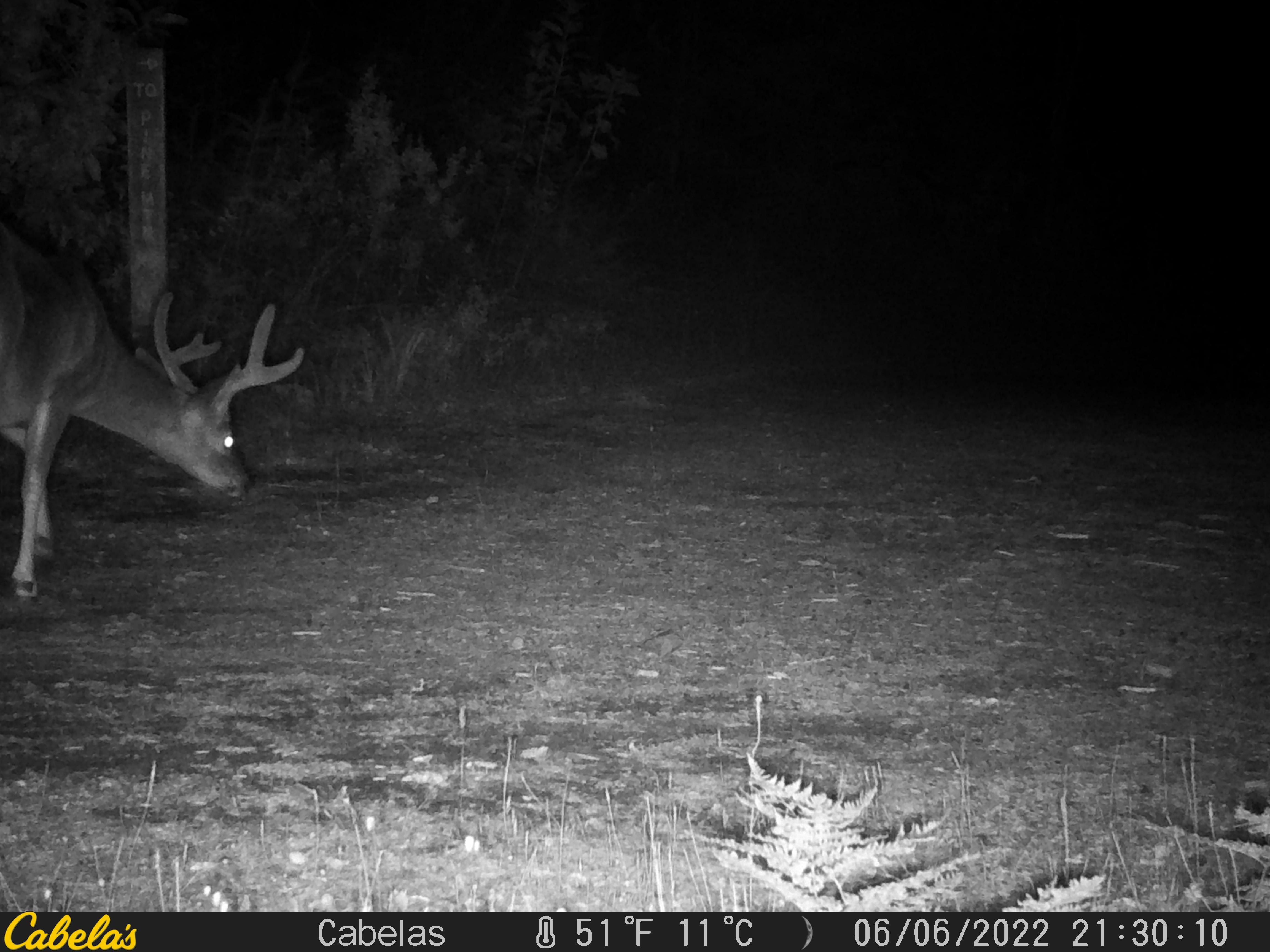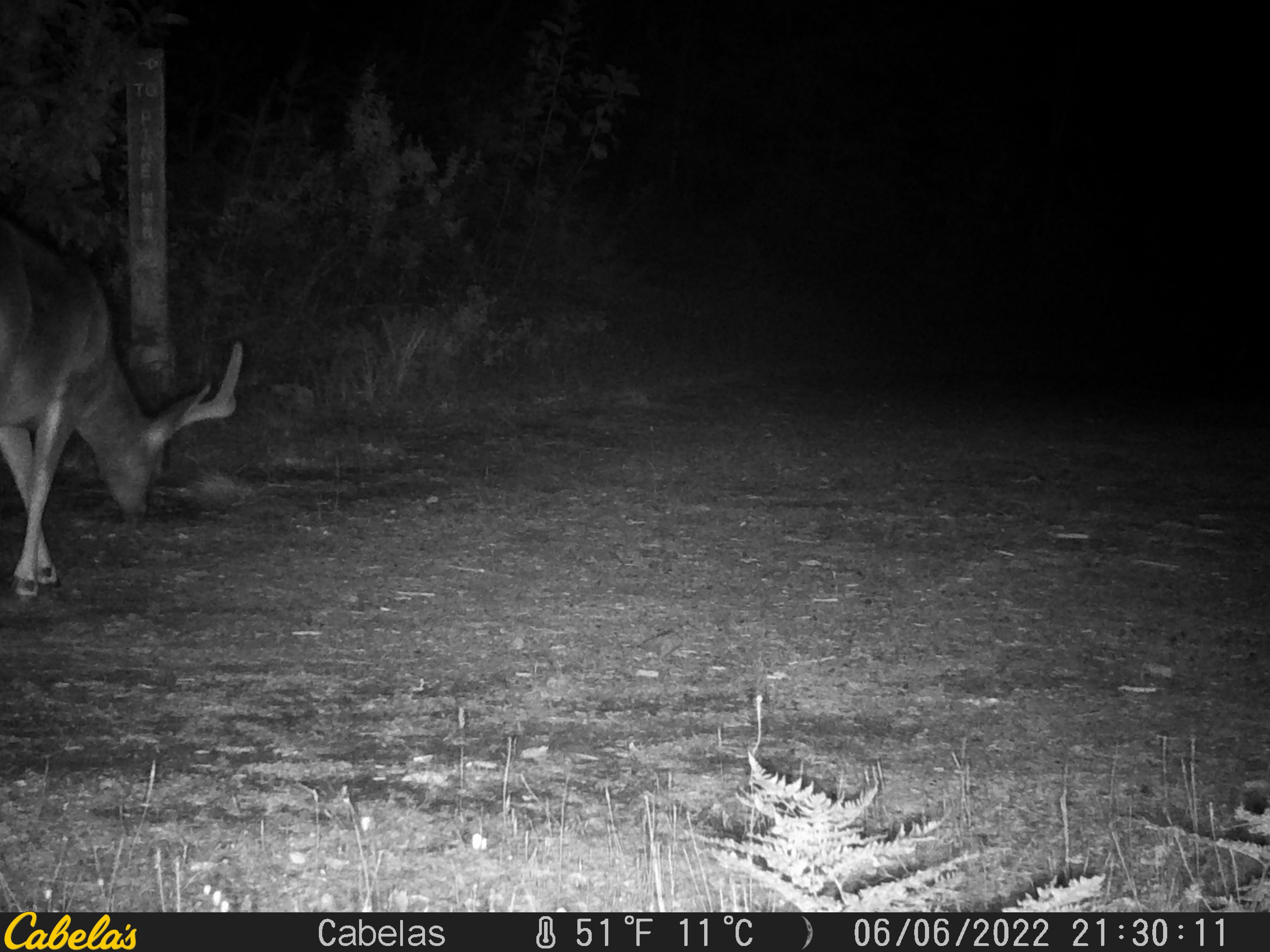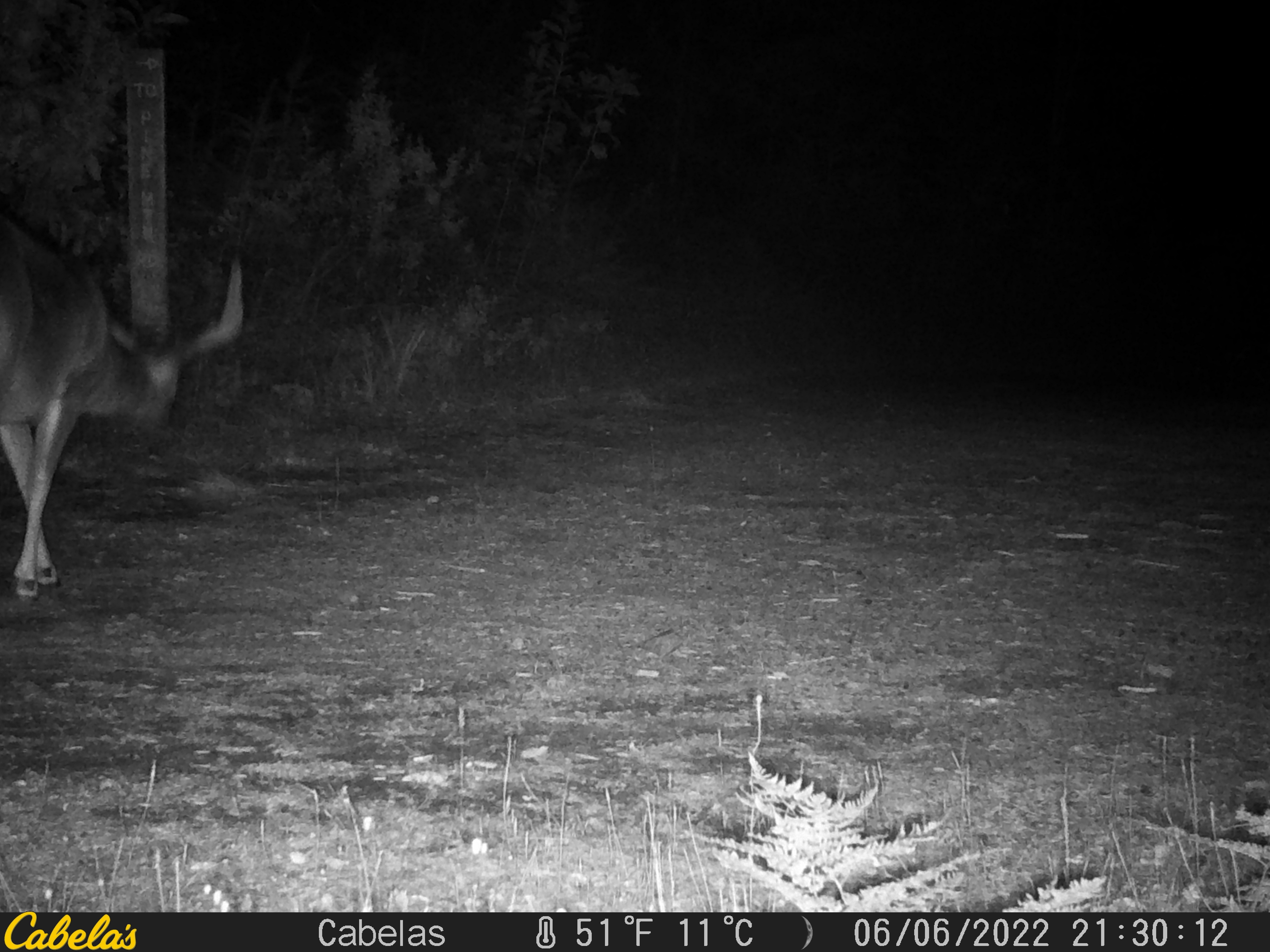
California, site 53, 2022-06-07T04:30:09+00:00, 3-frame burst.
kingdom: Animalia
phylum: Chordata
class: Mammalia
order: Artiodactyla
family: Cervidae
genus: Odocoileus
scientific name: Odocoileus hemionus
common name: mule deer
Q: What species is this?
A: Mule deer (Odocoileus hemionus).